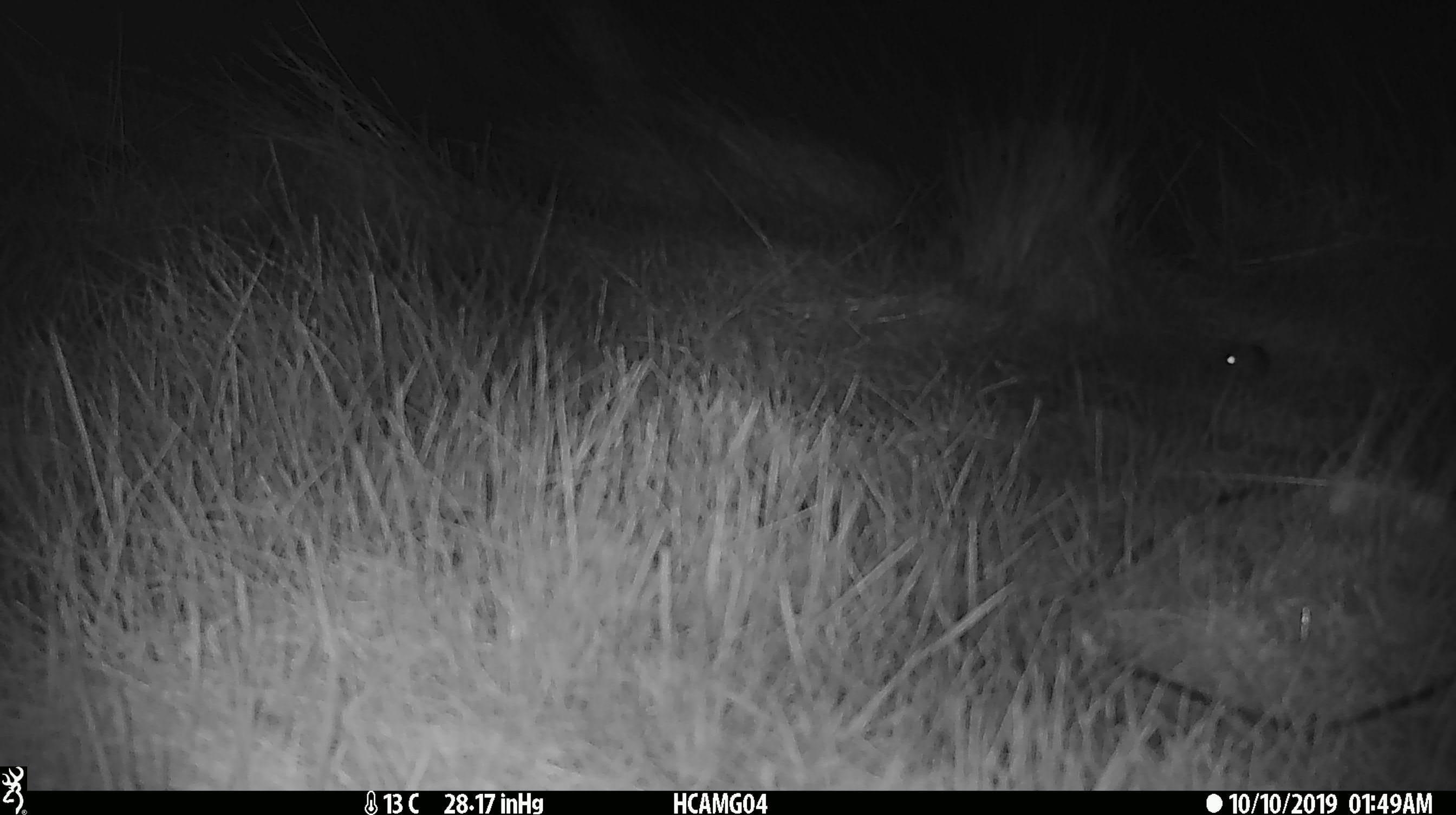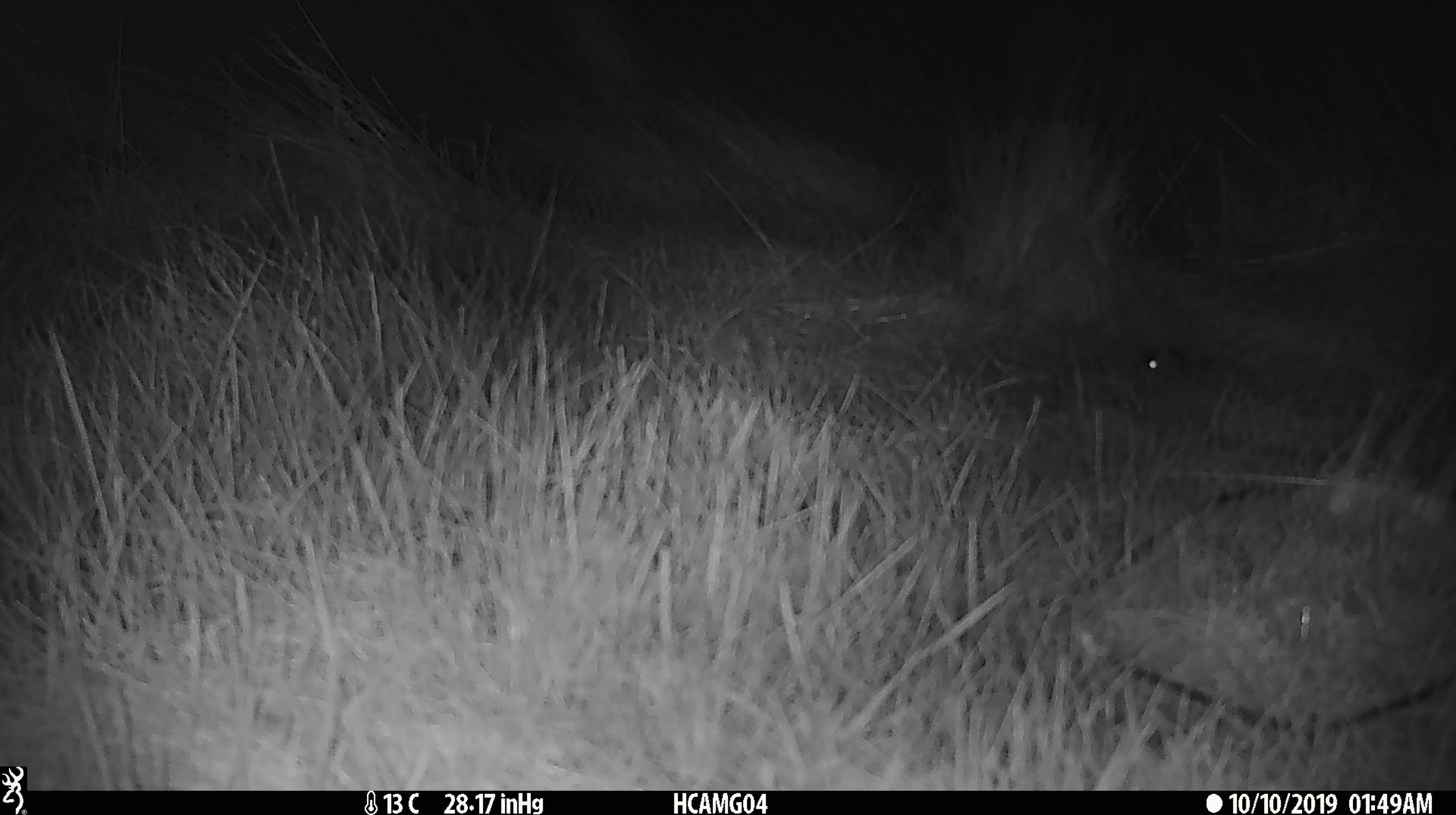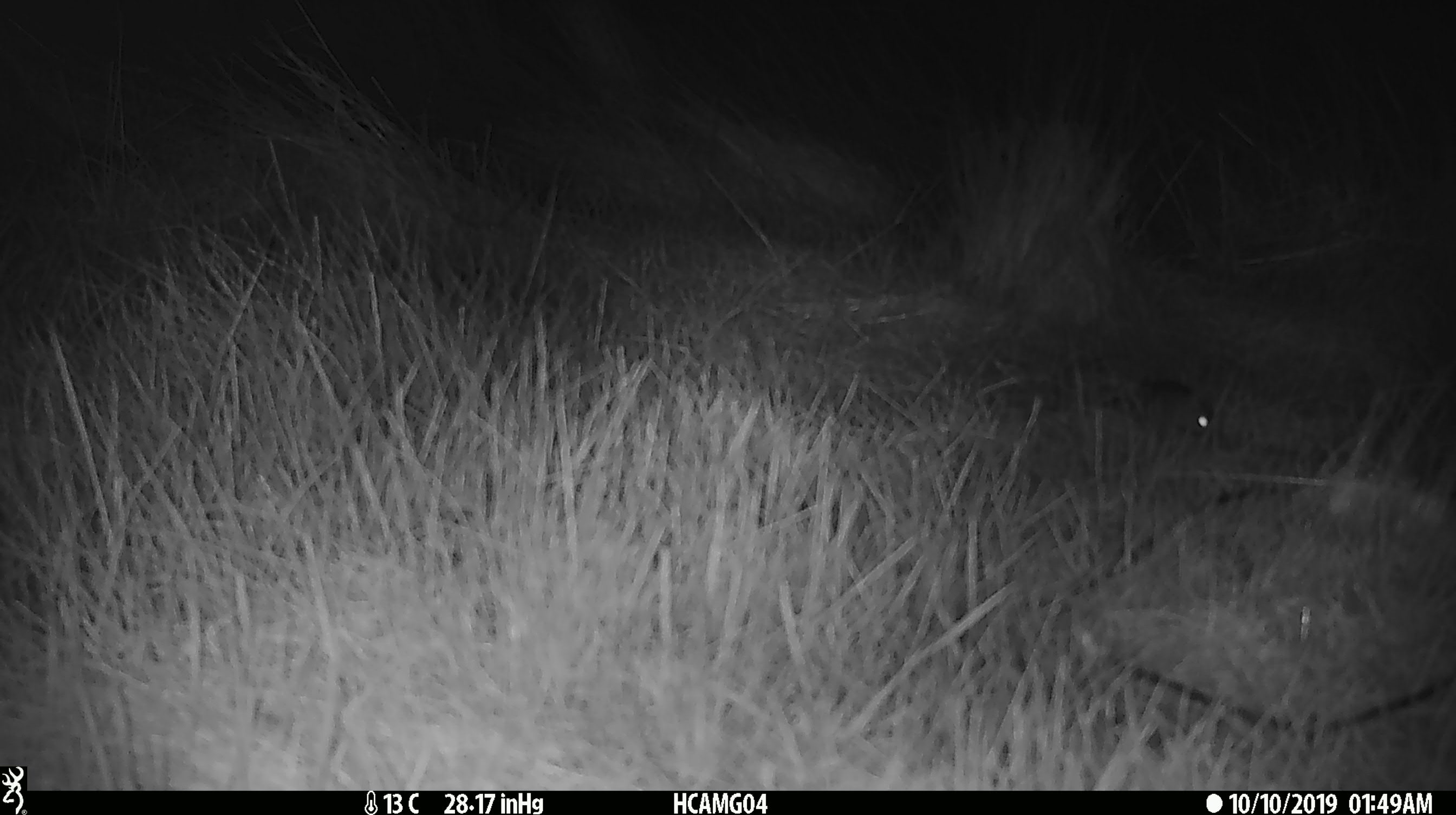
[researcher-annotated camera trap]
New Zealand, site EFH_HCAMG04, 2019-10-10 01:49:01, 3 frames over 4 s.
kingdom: Animalia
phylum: Chordata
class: Mammalia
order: Rodentia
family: Muridae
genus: Mus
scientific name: Mus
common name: mouse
Mouse (Mus).